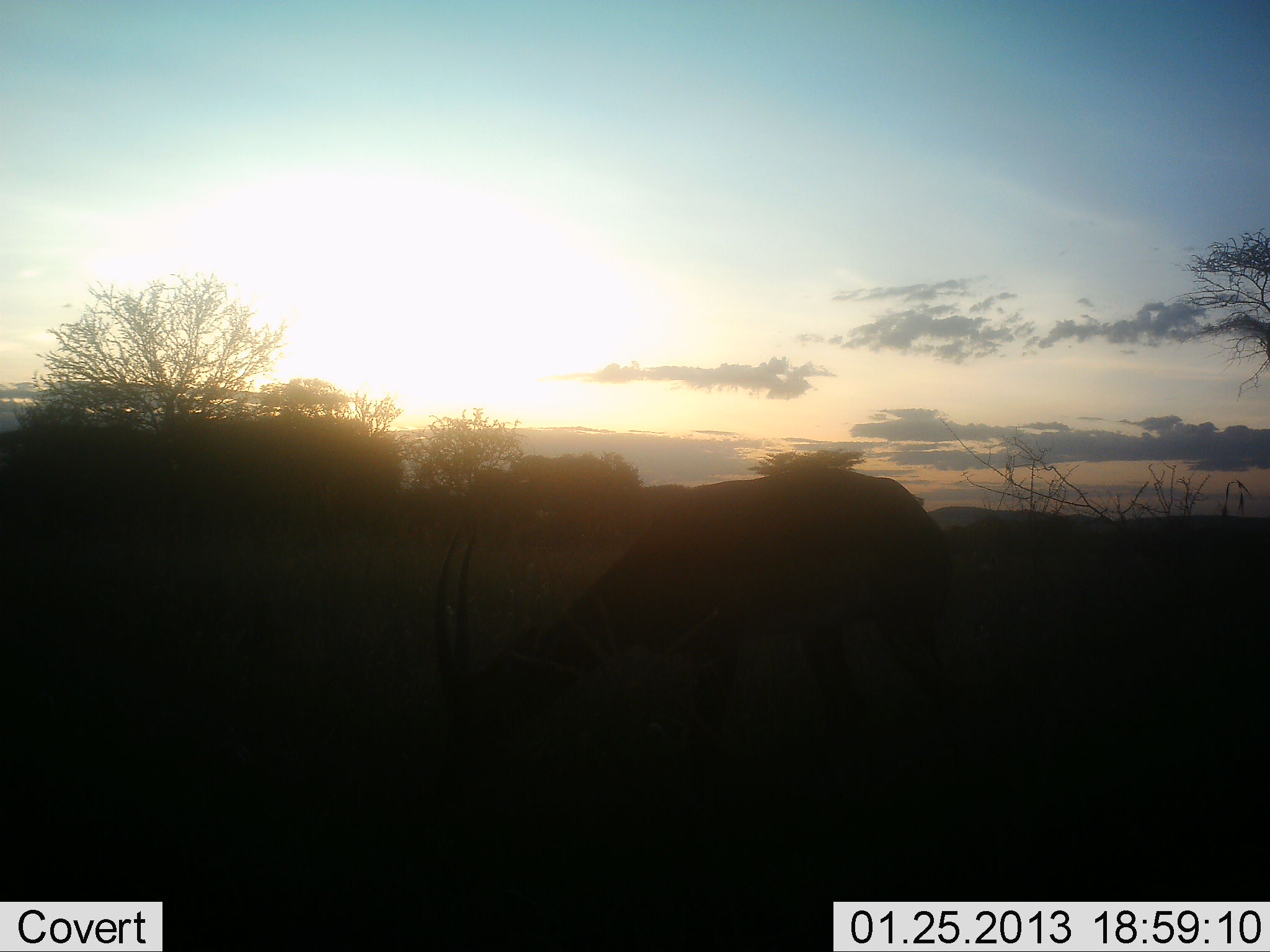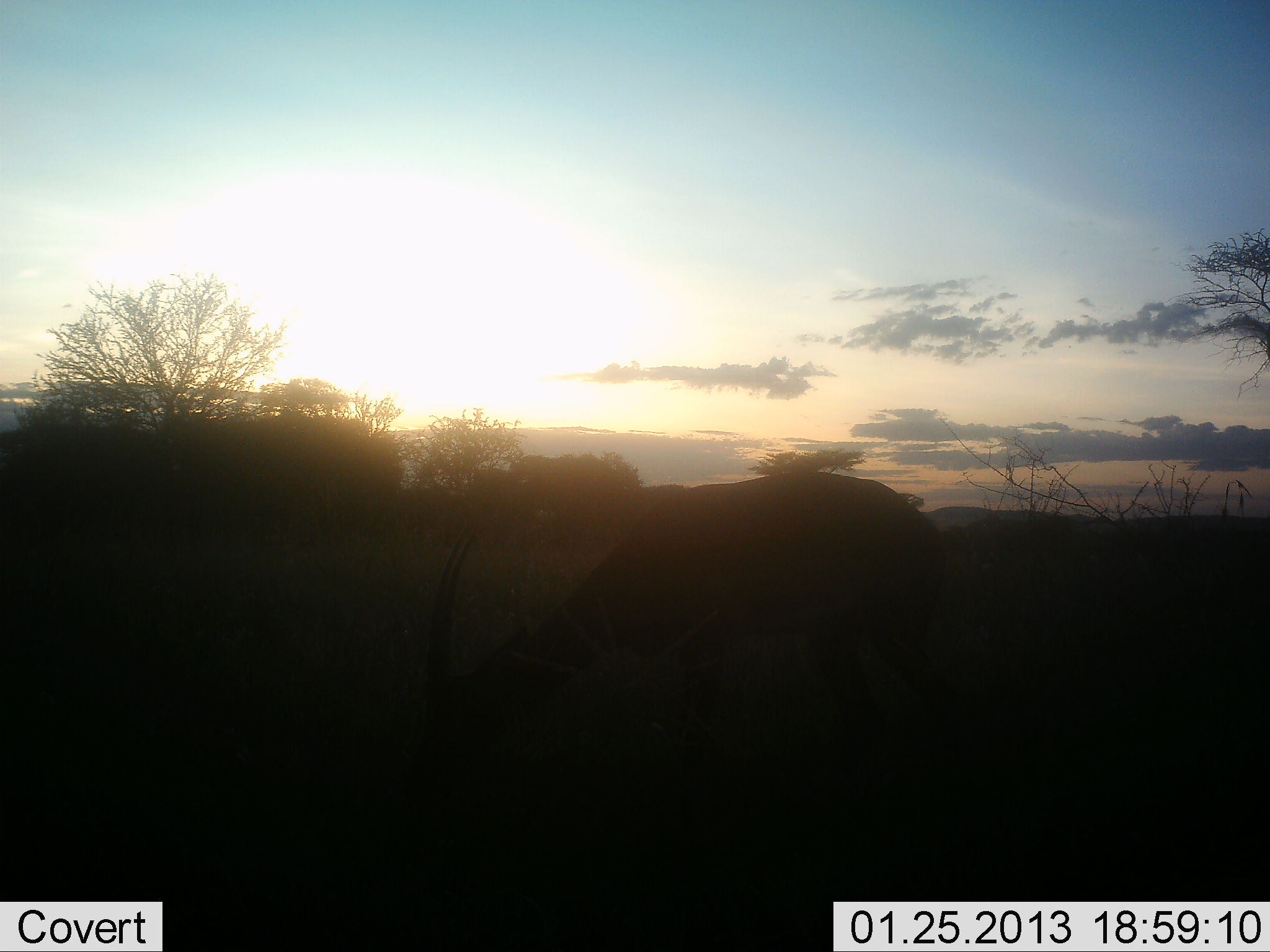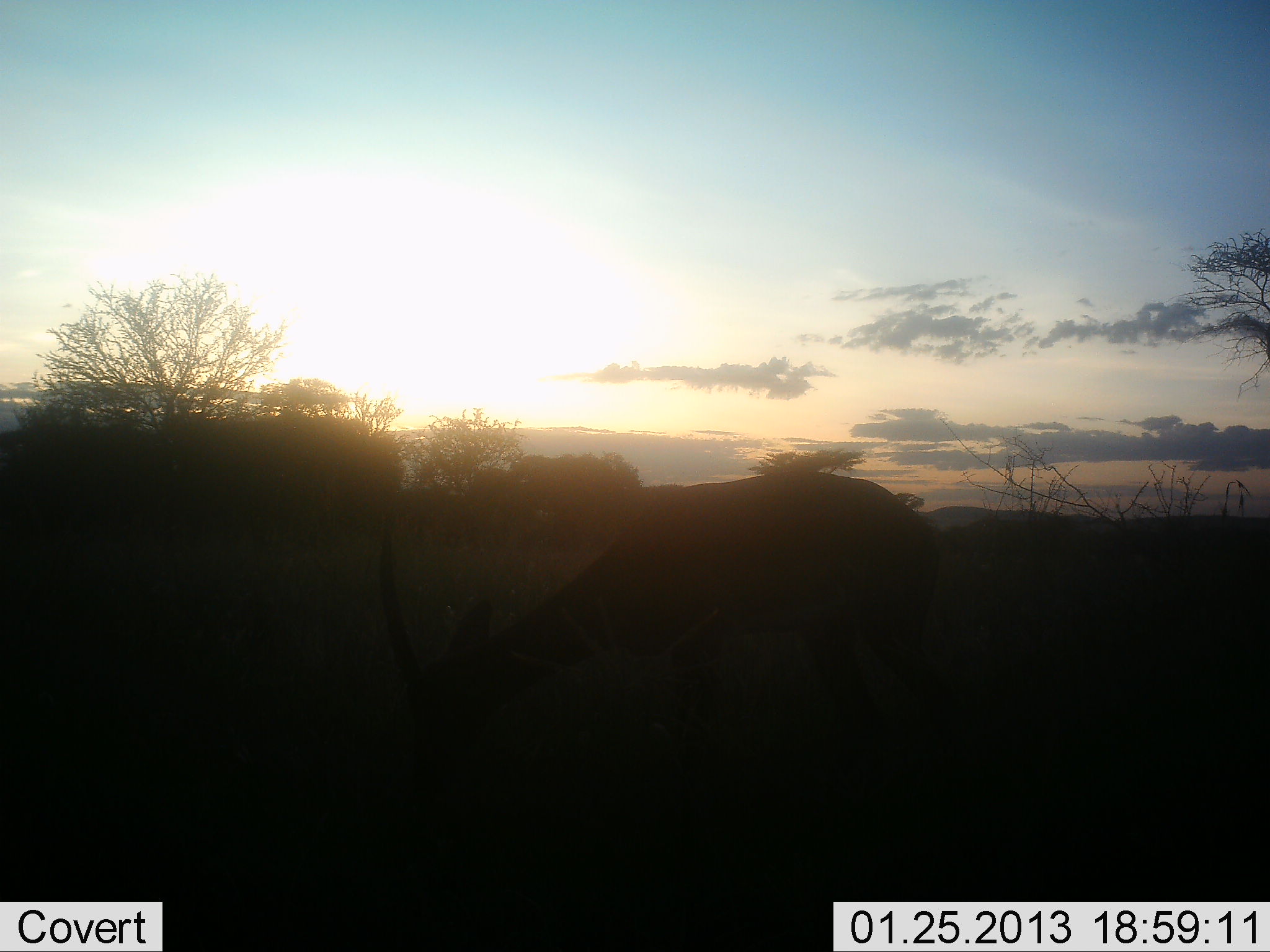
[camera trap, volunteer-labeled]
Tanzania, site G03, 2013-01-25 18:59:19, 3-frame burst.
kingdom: Animalia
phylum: Chordata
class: Mammalia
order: Artiodactyla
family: Bovidae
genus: Nanger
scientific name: Nanger granti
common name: grant's gazelle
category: gazellegrants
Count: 1.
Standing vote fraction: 44%.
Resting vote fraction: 0%.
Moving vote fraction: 0%.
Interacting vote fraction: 0%.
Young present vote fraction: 0%.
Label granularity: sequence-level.